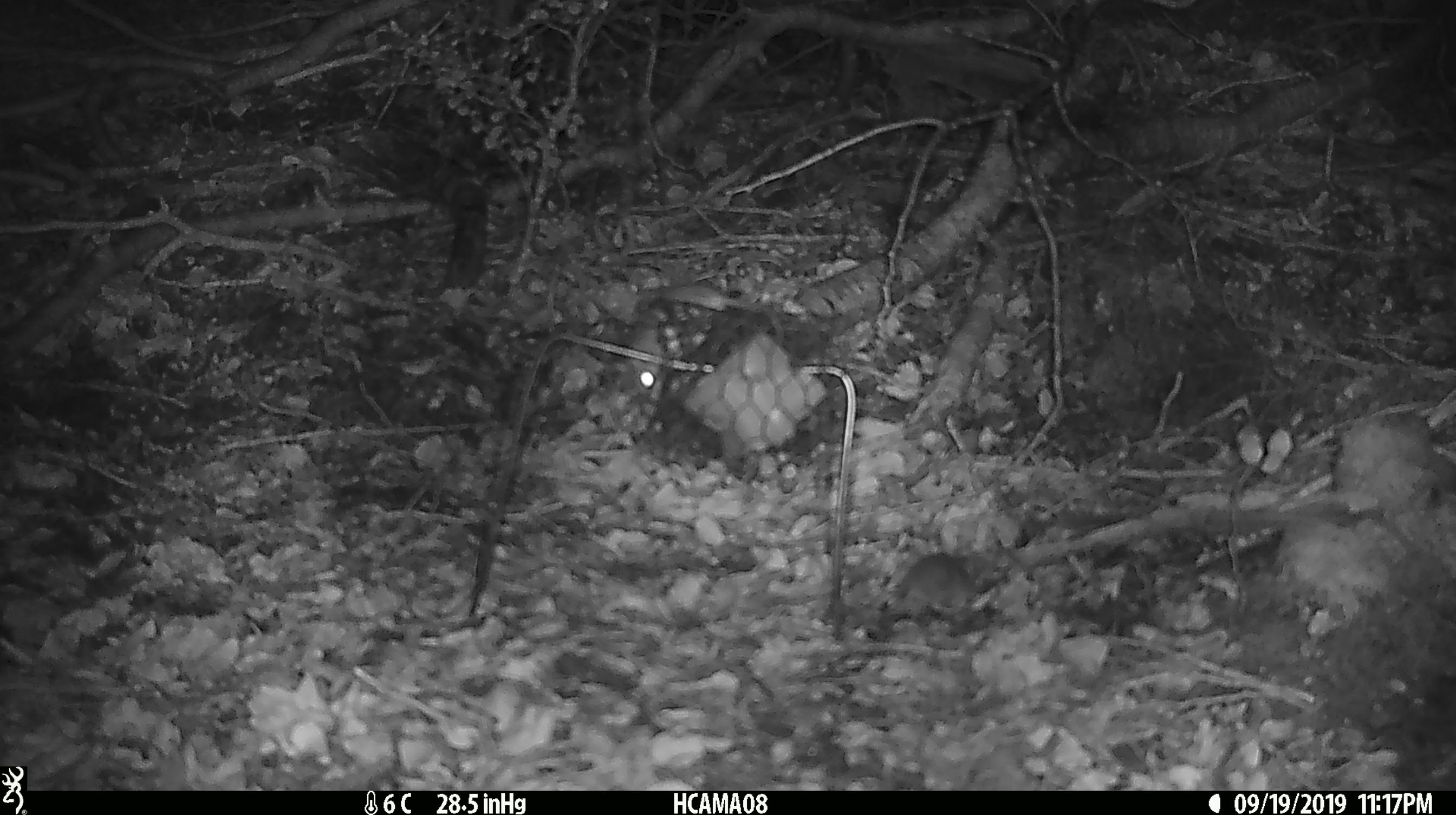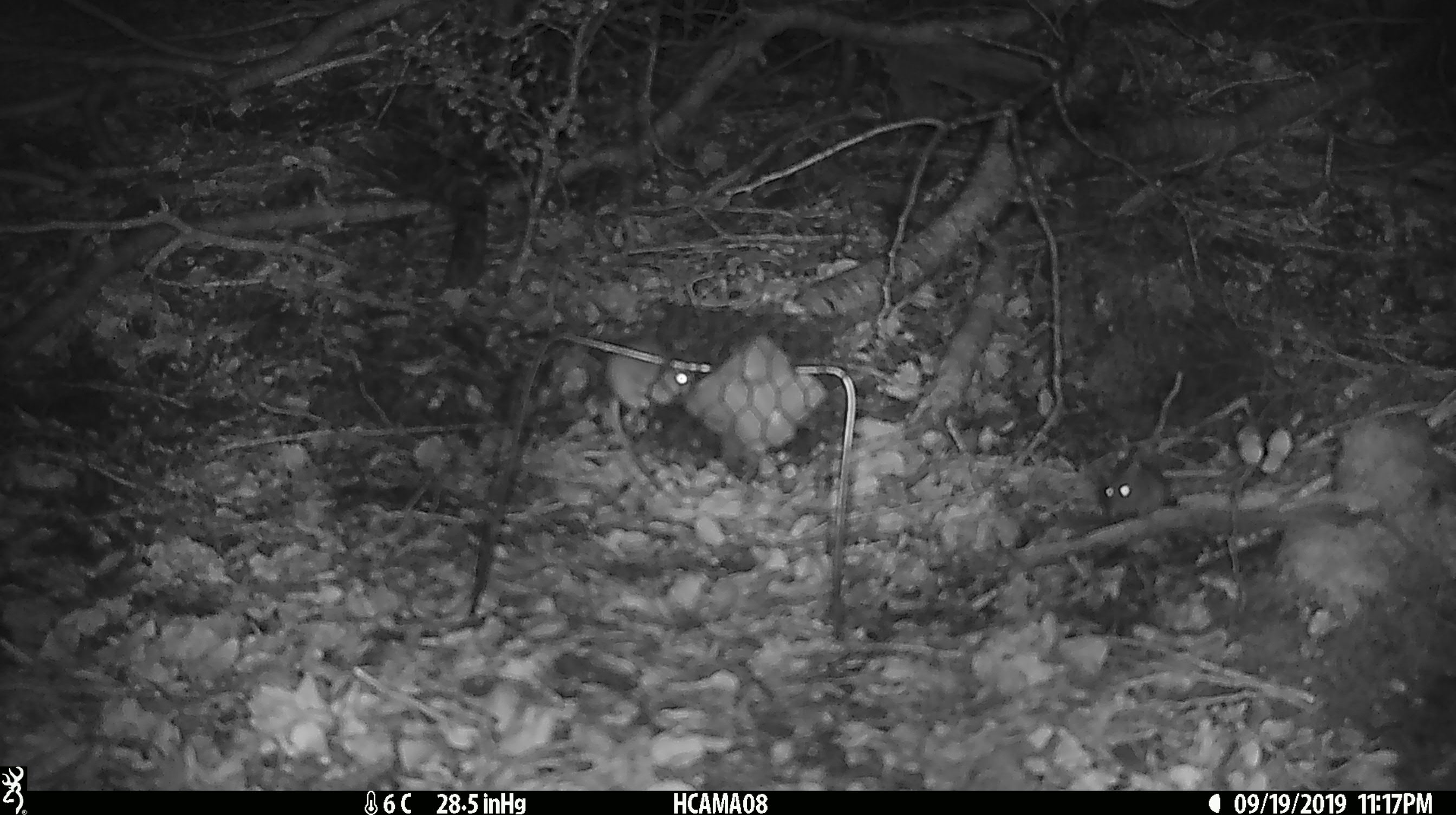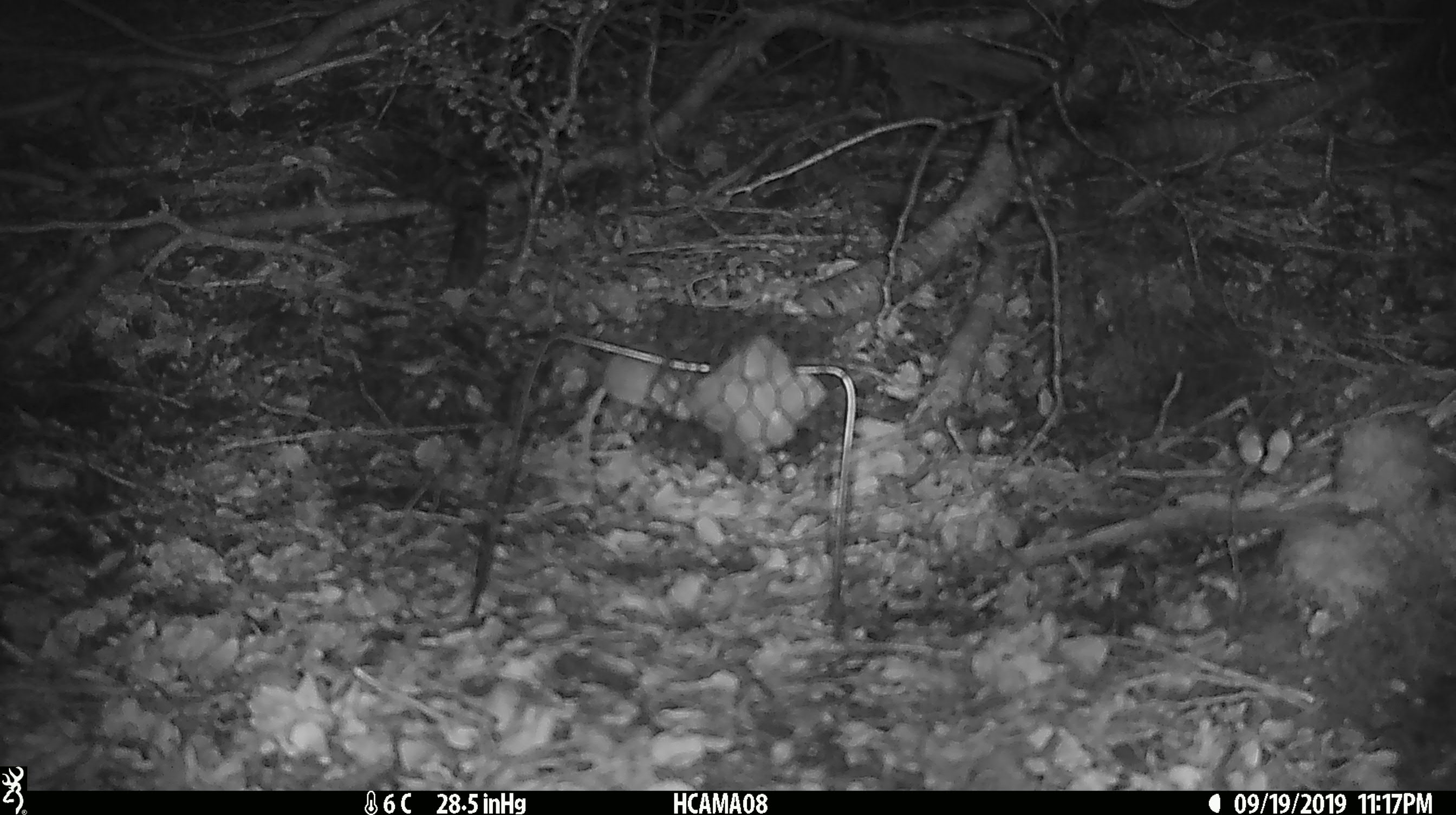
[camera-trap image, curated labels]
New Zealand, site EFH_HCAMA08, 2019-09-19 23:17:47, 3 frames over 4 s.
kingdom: Animalia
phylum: Chordata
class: Mammalia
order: Rodentia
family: Muridae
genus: Mus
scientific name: Mus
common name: mouse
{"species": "mouse (Mus)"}